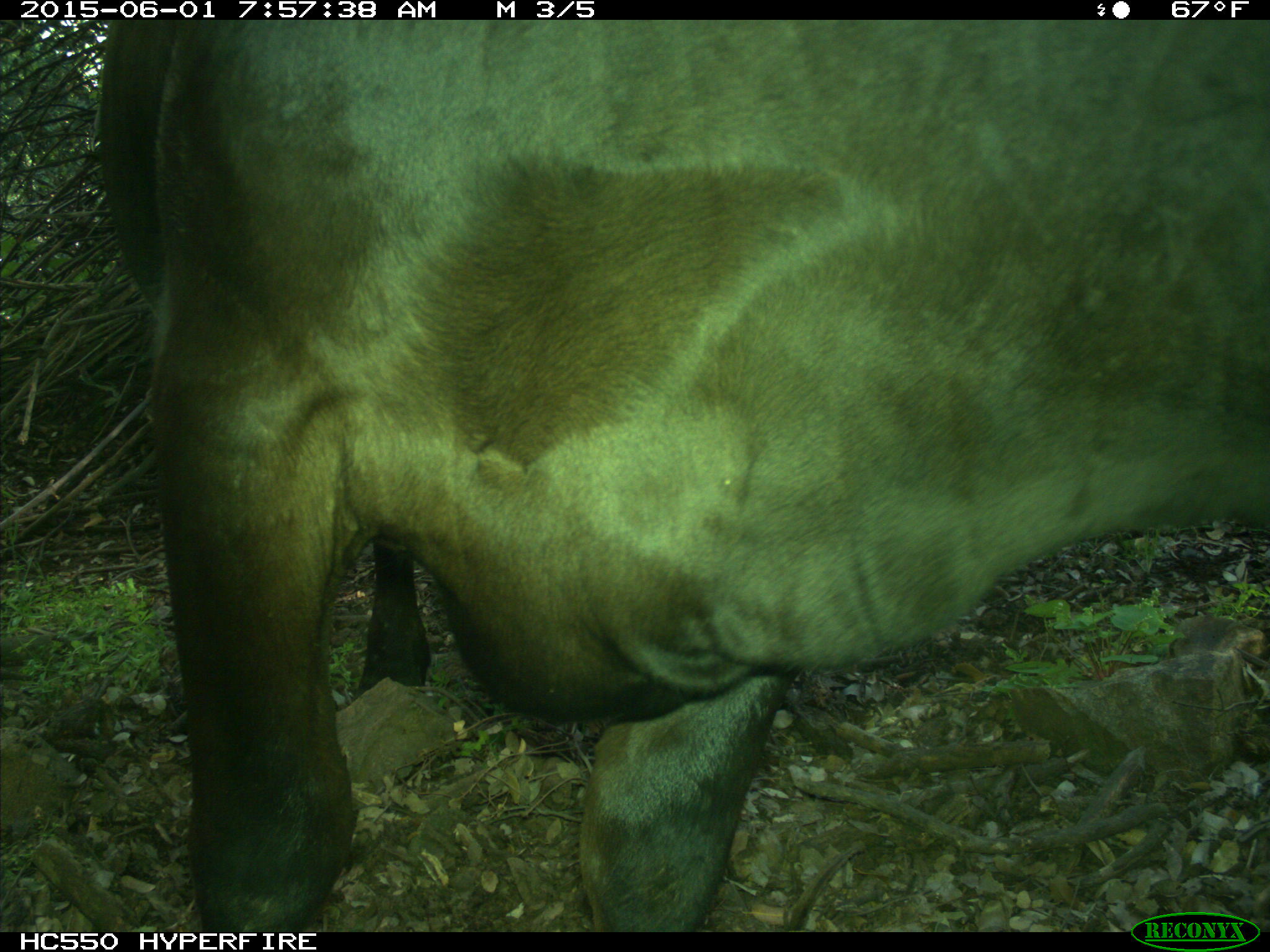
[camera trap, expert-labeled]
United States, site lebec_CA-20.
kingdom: Animalia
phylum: Chordata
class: Mammalia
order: Artiodactyla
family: Bovidae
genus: Bos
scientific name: Bos taurus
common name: domestic cow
Bos taurus (domestic cow).